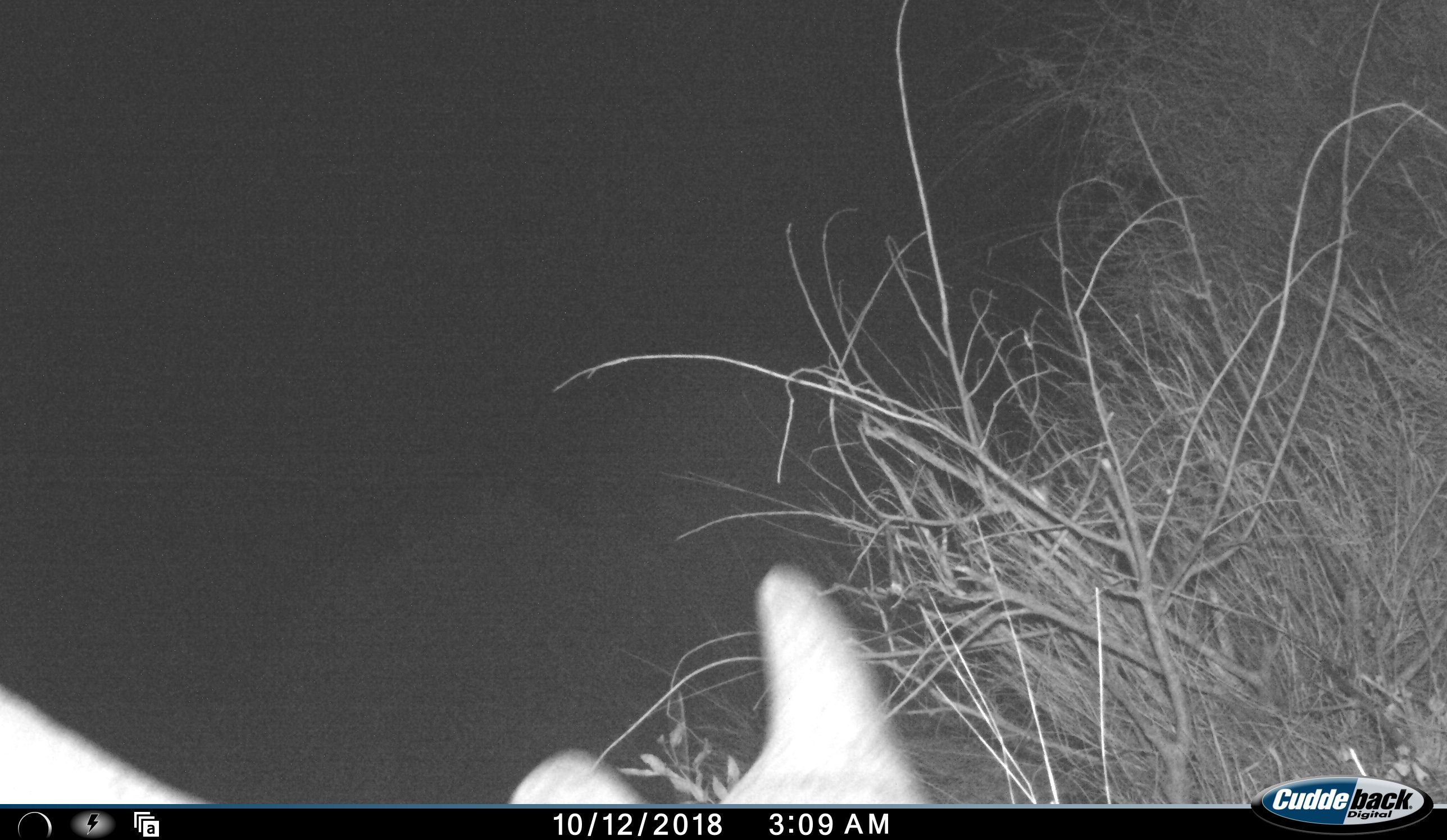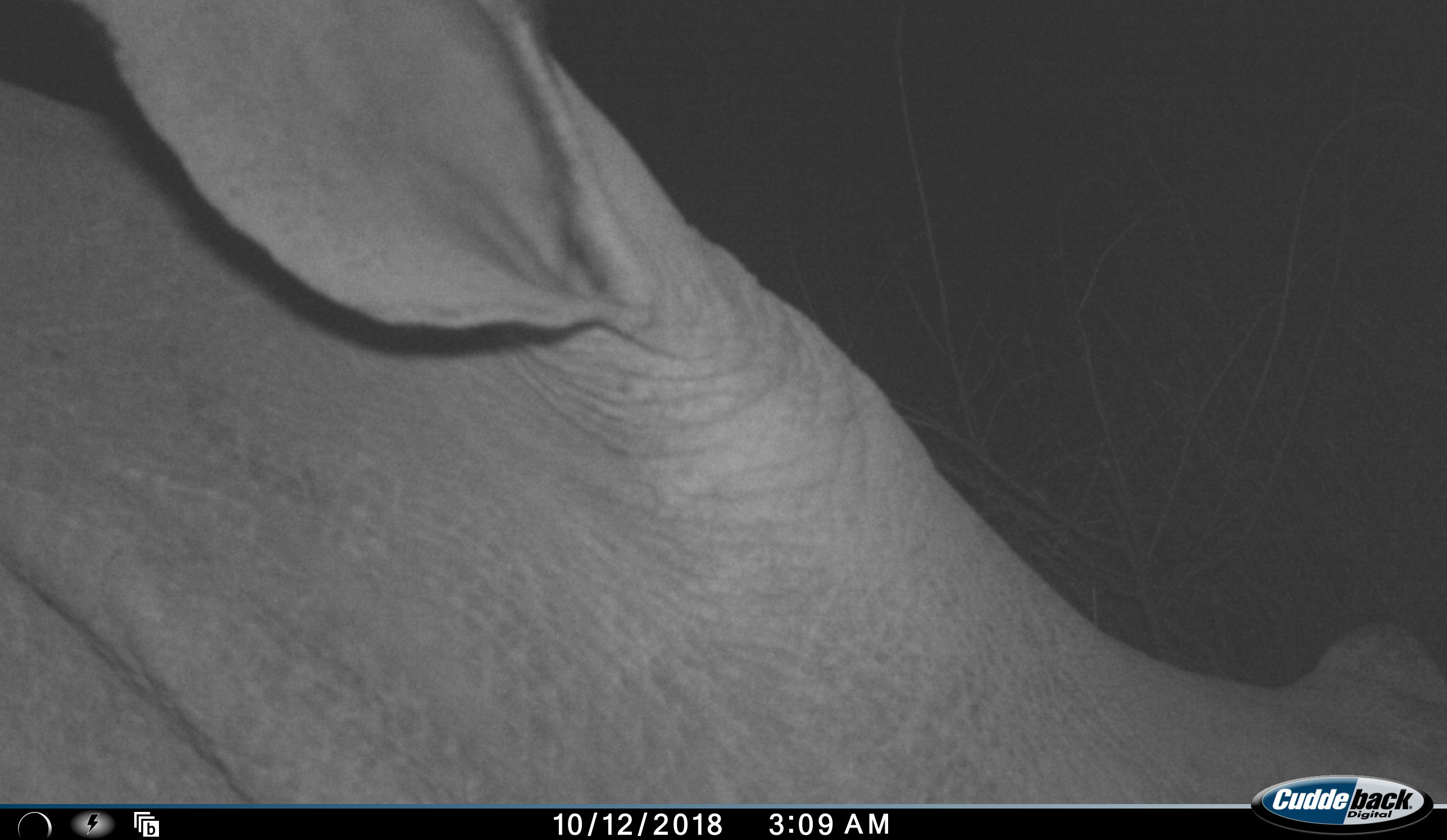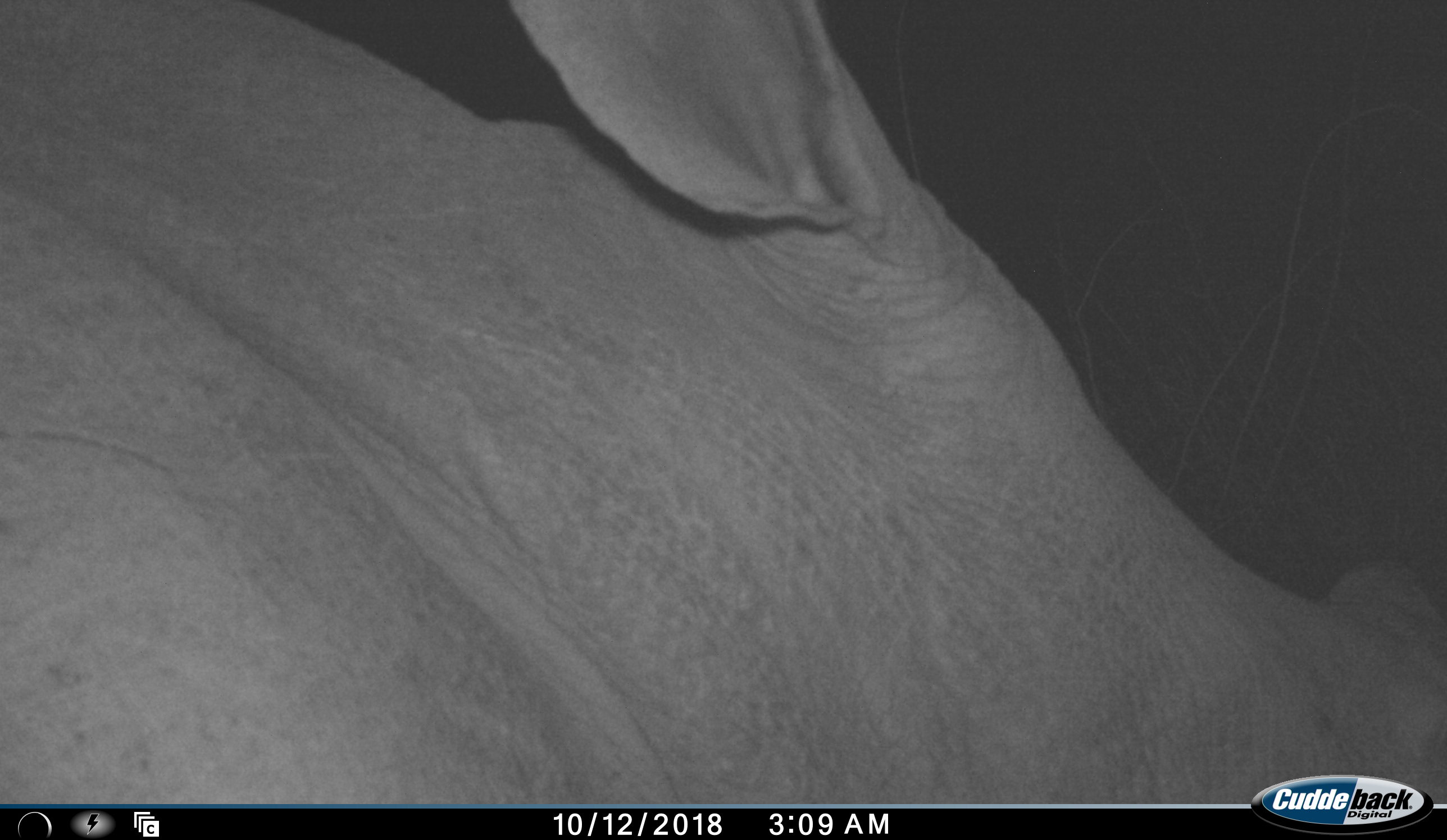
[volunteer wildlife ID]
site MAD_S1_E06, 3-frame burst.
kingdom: Animalia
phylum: Chordata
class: Mammalia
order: Perissodactyla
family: Rhinocerotidae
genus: Ceratotherium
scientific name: Ceratotherium simum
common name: white rhinoceros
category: rhinoceroswhite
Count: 1.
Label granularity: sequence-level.